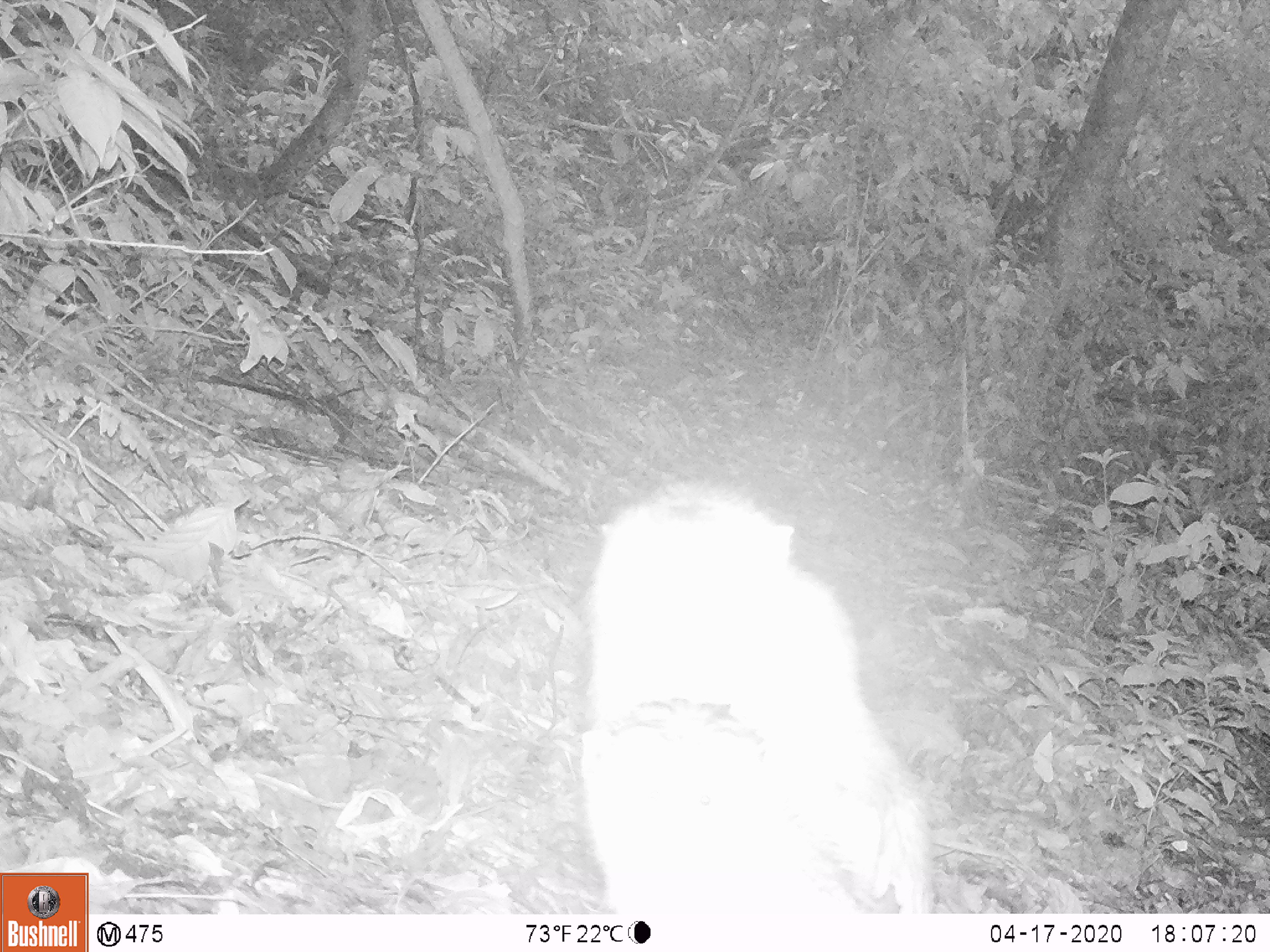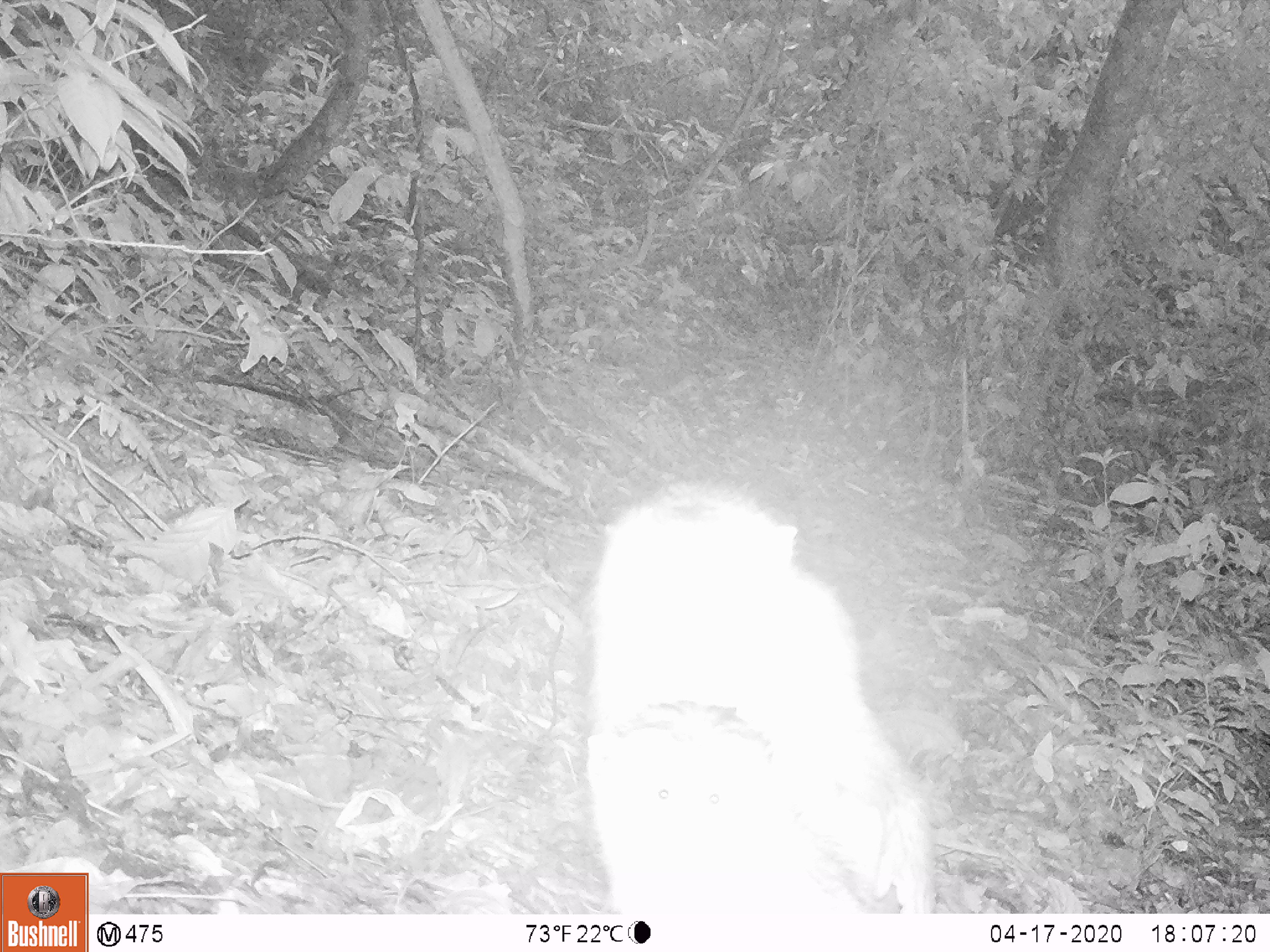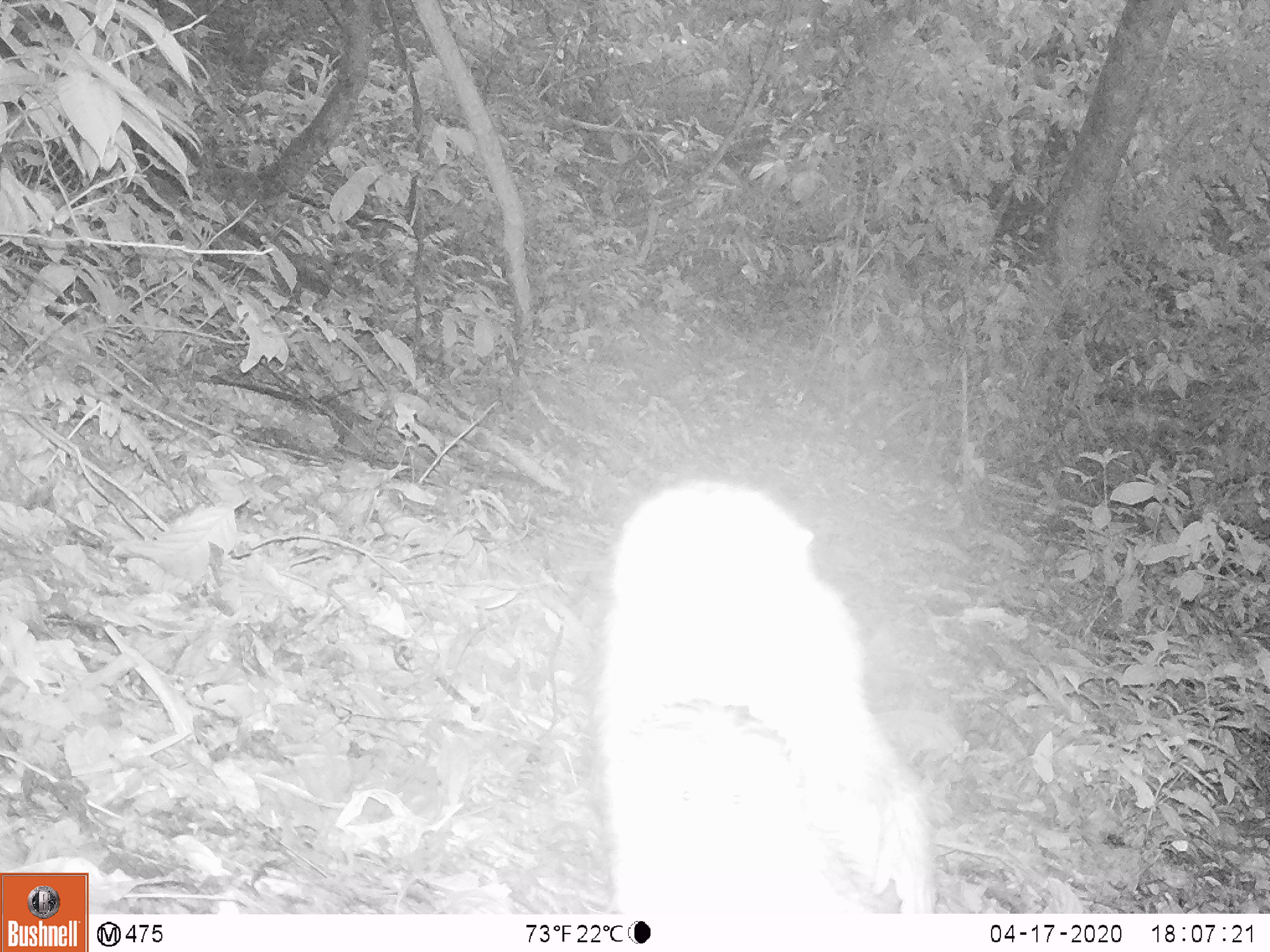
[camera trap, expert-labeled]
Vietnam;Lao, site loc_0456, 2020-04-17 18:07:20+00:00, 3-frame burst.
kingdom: Animalia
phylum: Chordata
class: Mammalia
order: Primates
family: Cercopithecidae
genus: Macaca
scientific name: Macaca nemestrina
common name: pig-tailed macaque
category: pig tailed macaque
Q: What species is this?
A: Pig tailed macaque (pig-tailed macaque) (Macaca nemestrina).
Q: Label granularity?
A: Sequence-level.